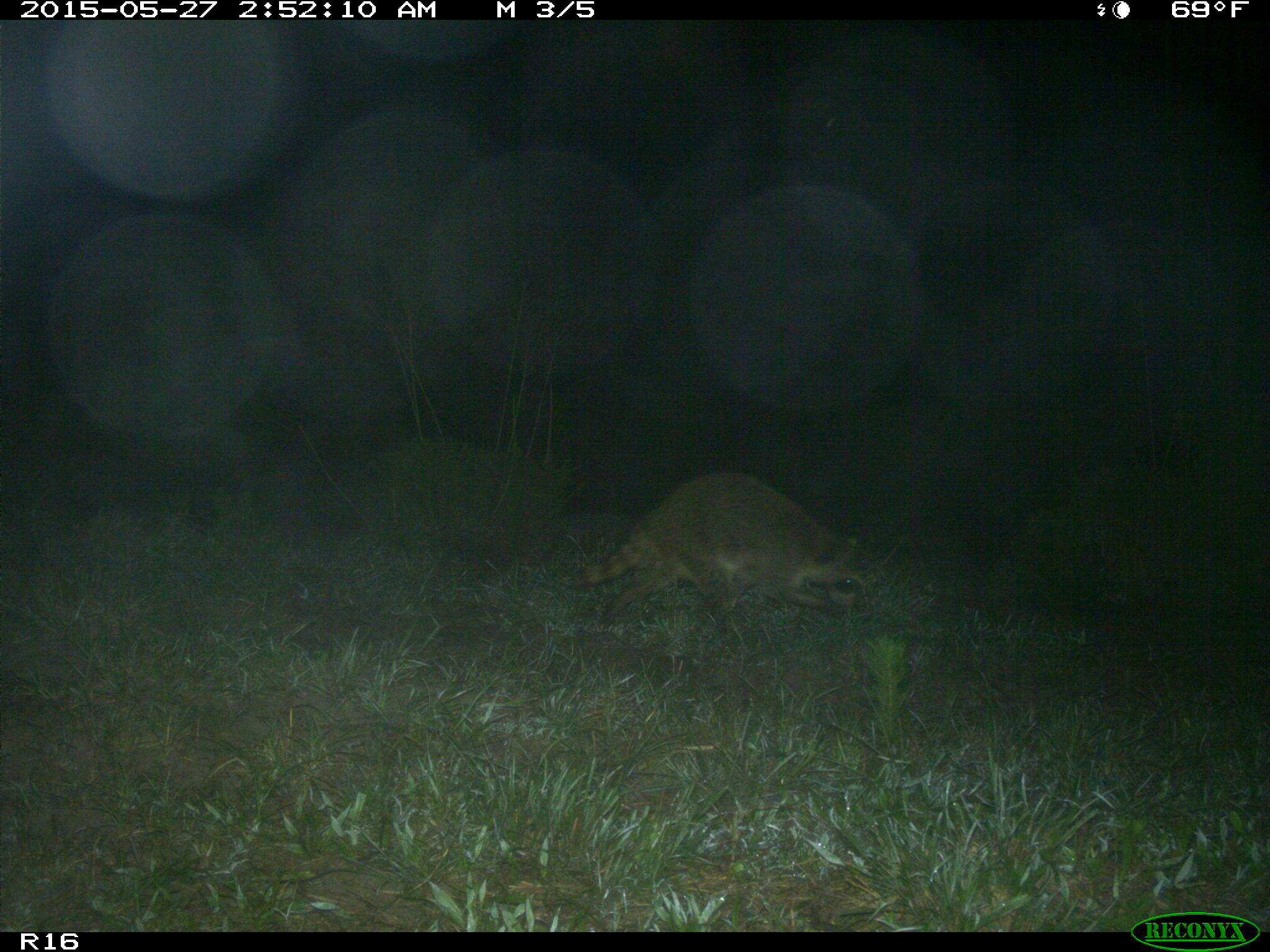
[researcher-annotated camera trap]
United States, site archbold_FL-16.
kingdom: Animalia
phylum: Chordata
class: Mammalia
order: Carnivora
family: Procyonidae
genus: Procyon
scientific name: Procyon lotor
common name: common raccoon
Procyon lotor (common raccoon).